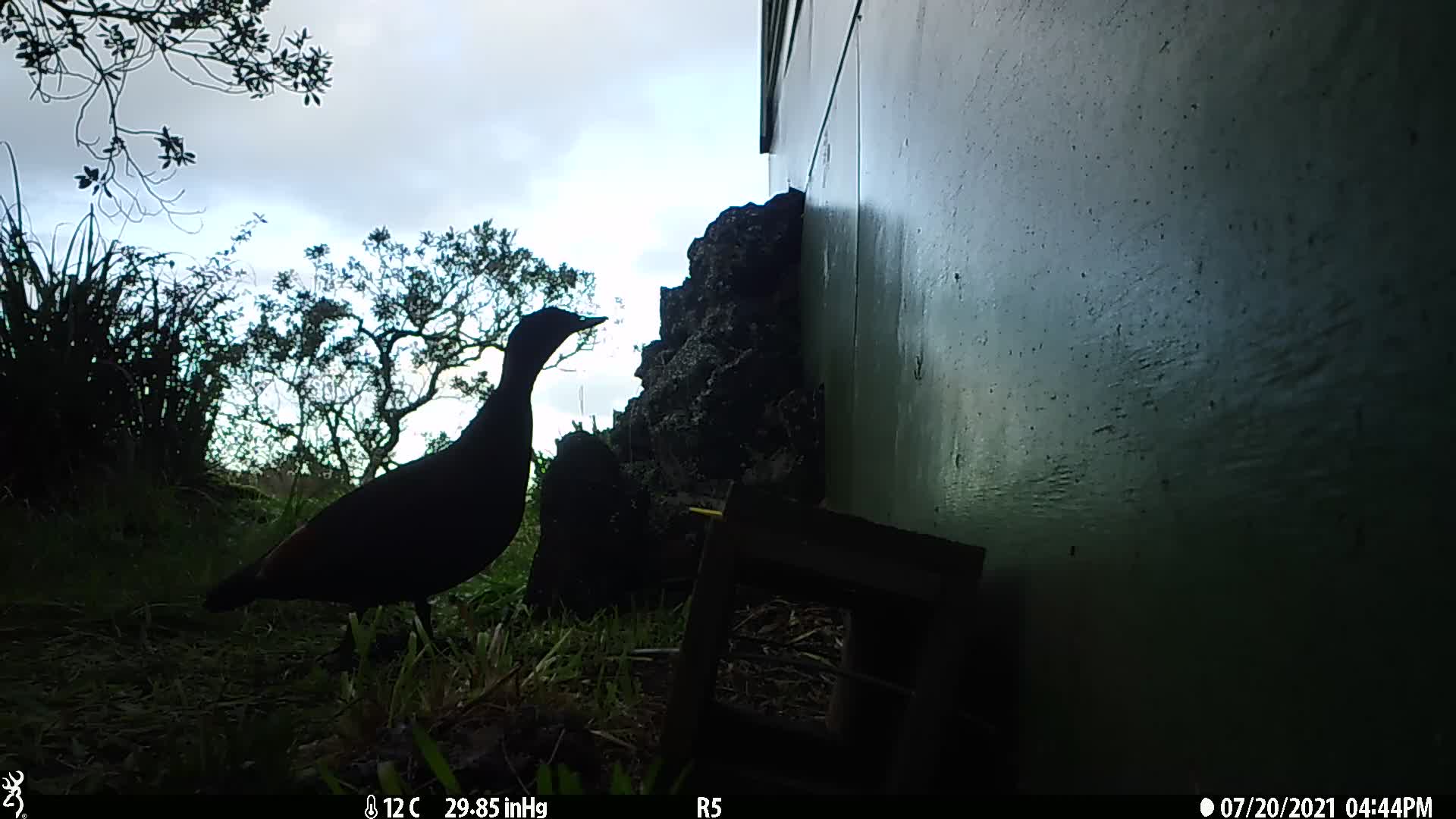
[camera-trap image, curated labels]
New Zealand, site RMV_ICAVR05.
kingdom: Animalia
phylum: Chordata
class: Aves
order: Anseriformes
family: Anatidae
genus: Tadorna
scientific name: Tadorna variegata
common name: paradise shelduck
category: paradise duck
Paradise duck (paradise shelduck) (Tadorna variegata).